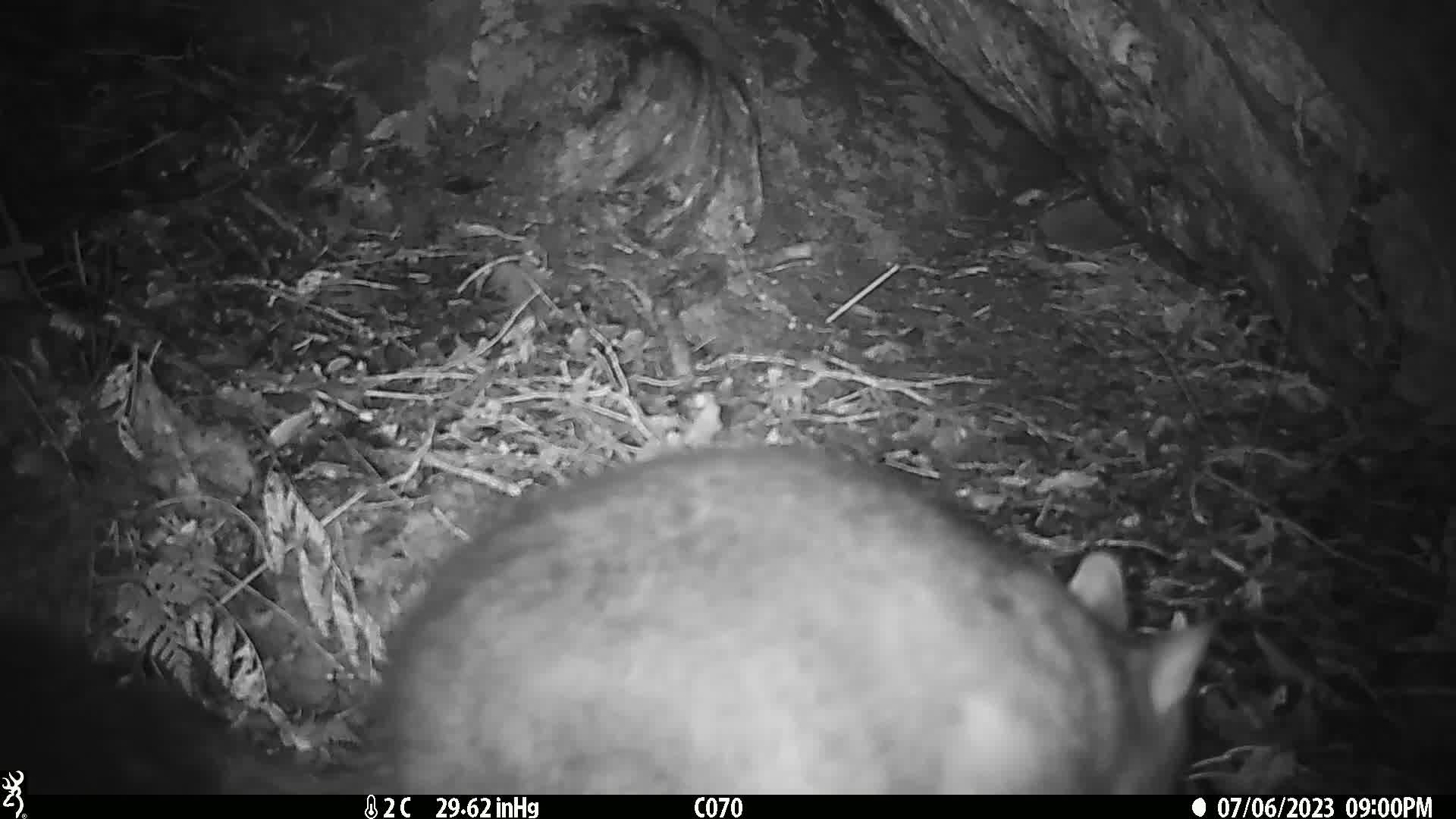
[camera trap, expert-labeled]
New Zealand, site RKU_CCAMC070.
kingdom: Animalia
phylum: Chordata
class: Mammalia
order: Diprotodontia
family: Phalangeridae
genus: Trichosurus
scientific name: Trichosurus vulpecula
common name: common brushtail possum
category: possum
Possum (common brushtail possum) (Trichosurus vulpecula).